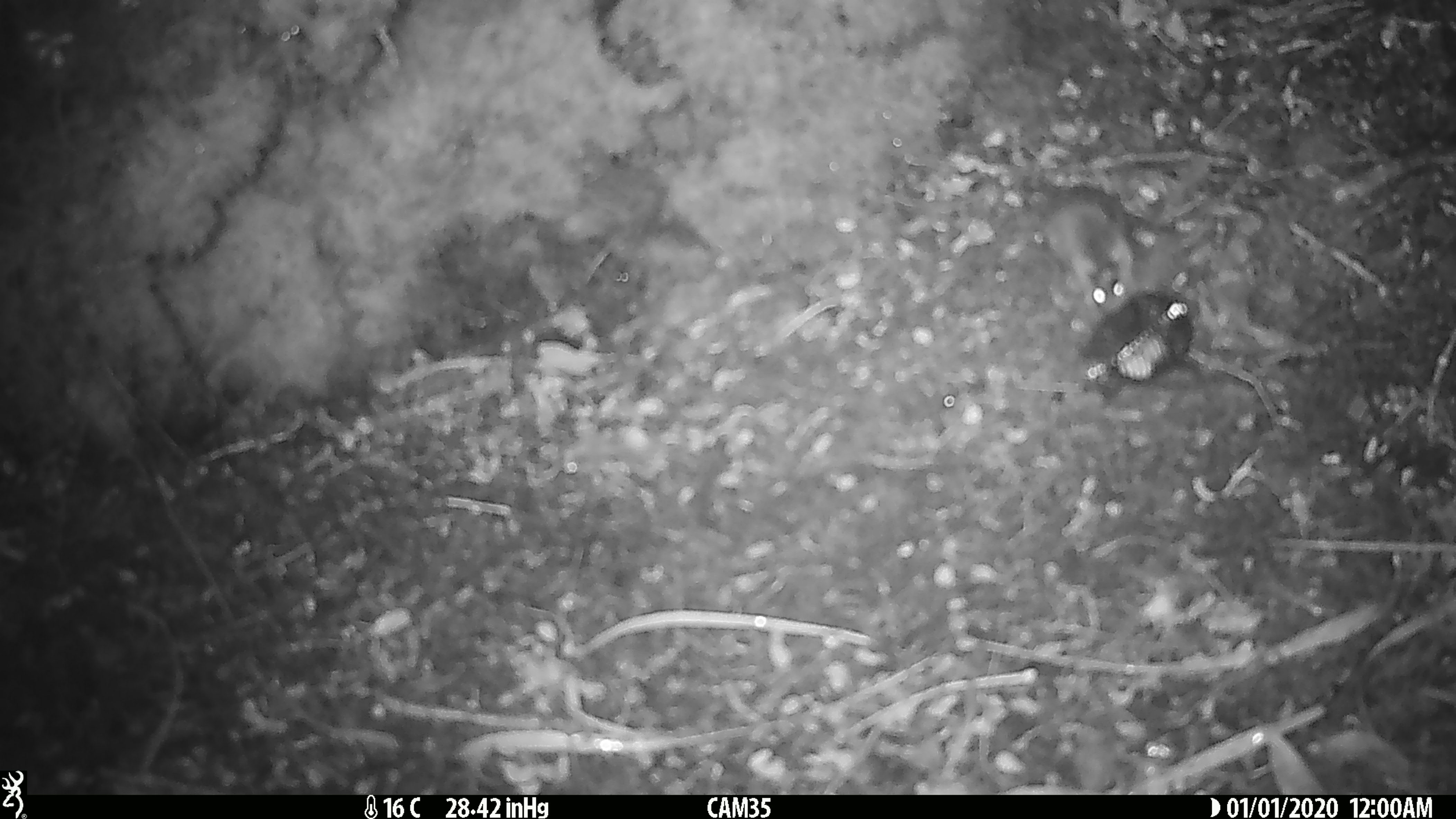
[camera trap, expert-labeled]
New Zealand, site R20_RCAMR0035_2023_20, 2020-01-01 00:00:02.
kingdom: Animalia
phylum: Chordata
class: Mammalia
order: Rodentia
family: Muridae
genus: Mus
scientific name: Mus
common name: mouse